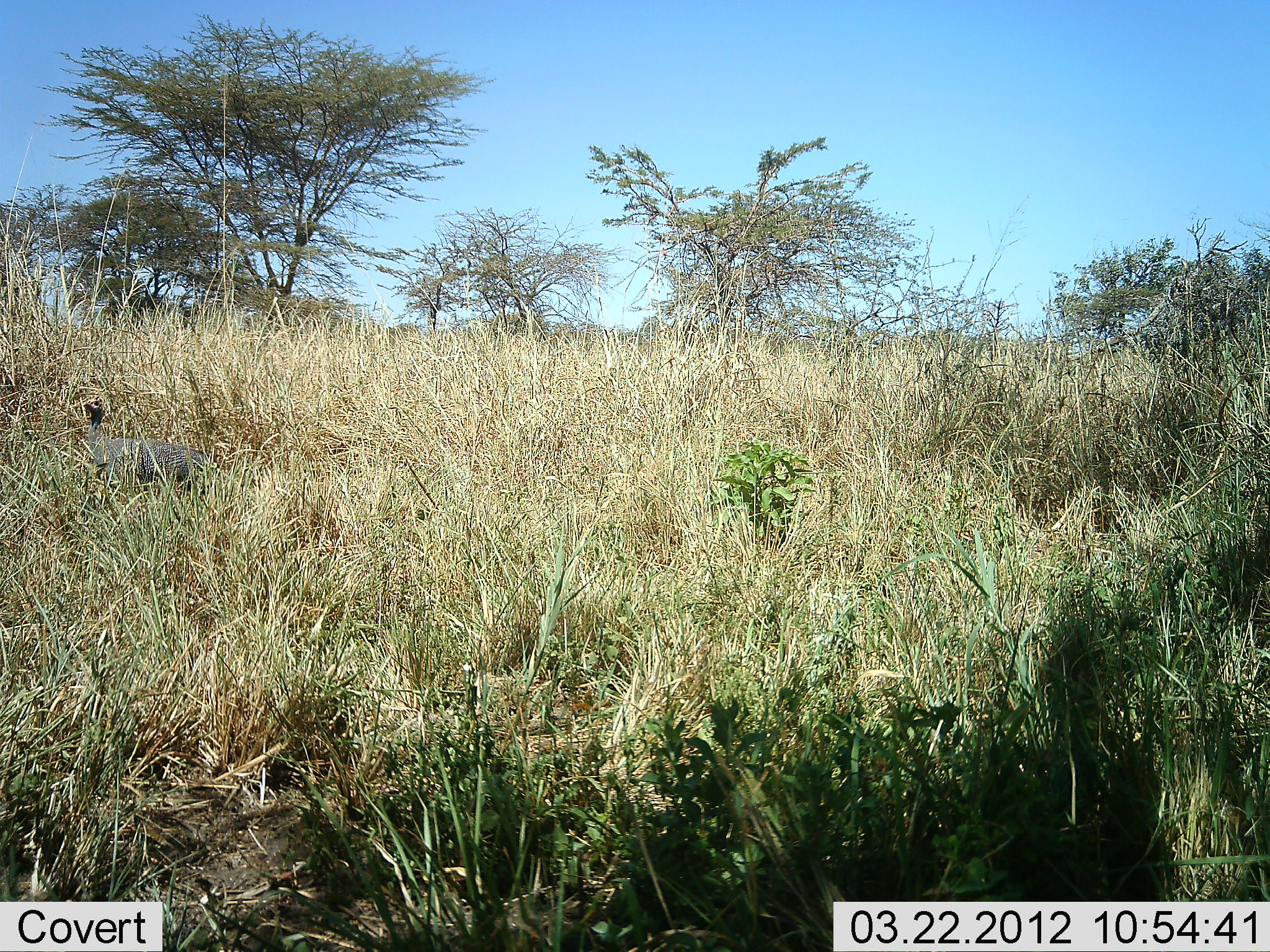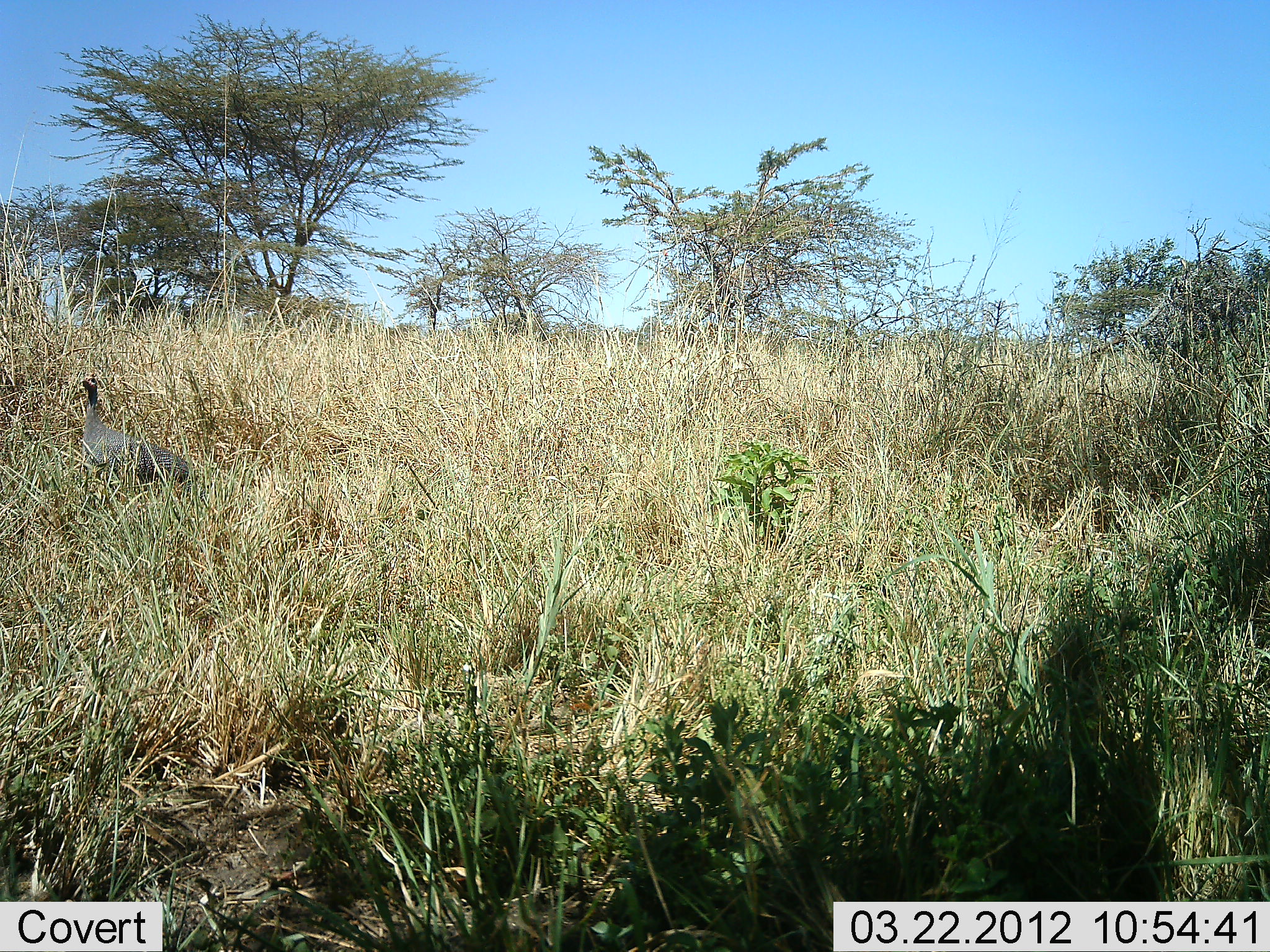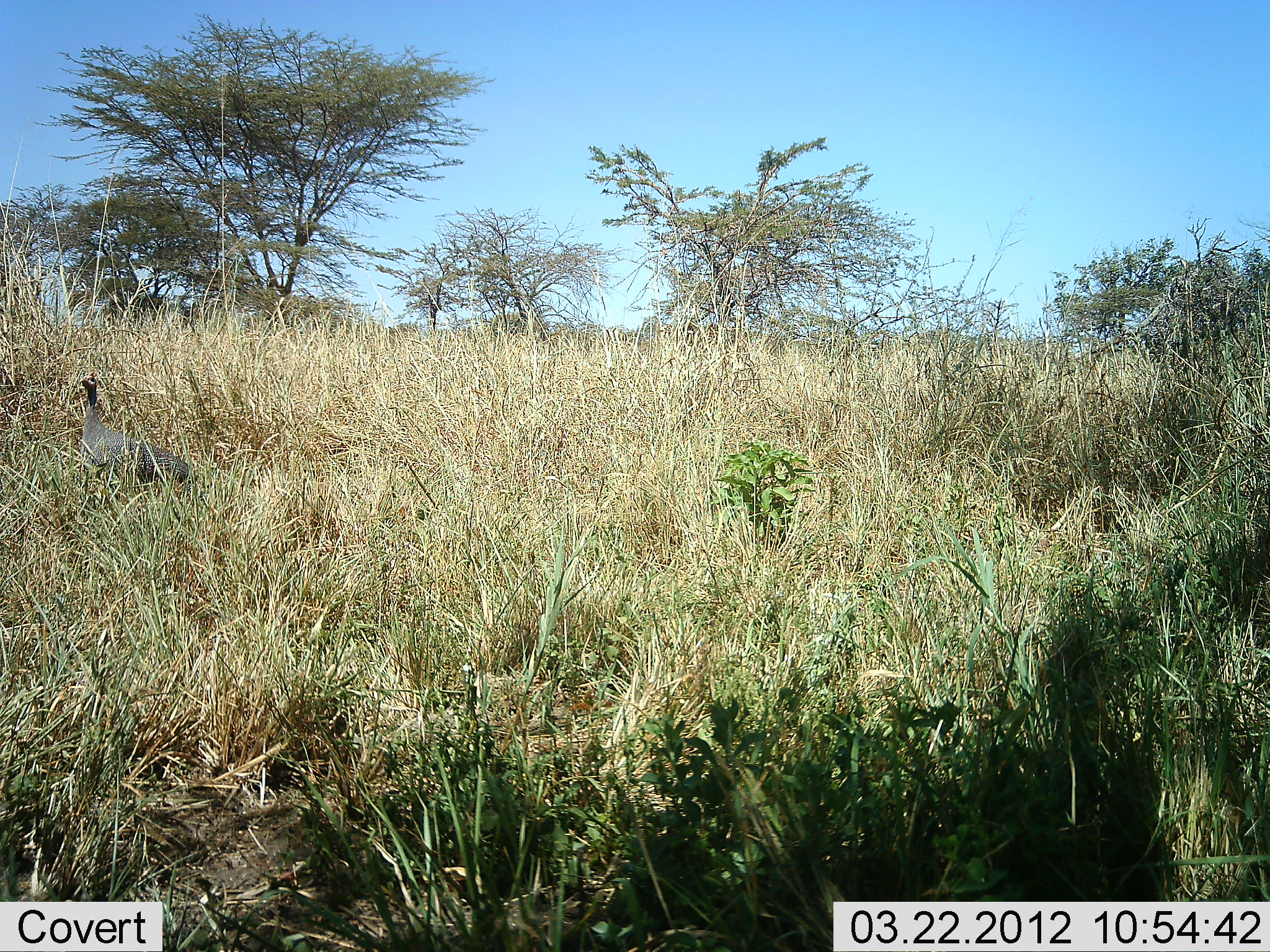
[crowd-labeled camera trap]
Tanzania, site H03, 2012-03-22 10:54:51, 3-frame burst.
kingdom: Animalia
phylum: Chordata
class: Aves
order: Galliformes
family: Numididae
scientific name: Numididae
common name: guinea fowl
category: guineafowl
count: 1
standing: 75%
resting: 3%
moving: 22%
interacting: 0%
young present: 0%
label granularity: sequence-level